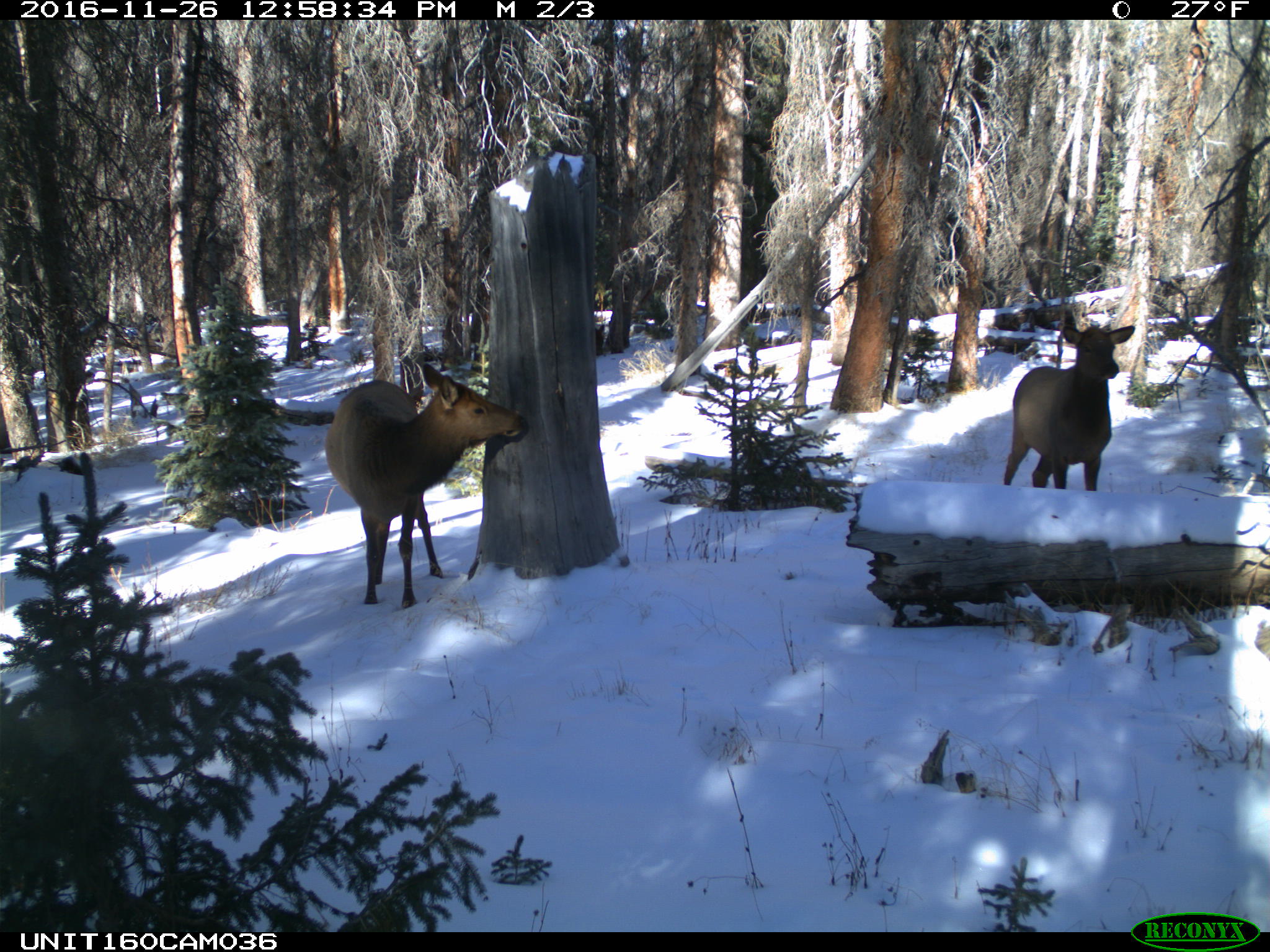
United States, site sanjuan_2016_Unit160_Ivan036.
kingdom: Animalia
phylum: Chordata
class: Mammalia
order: Artiodactyla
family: Cervidae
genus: Cervus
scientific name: Cervus elaphus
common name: red deer